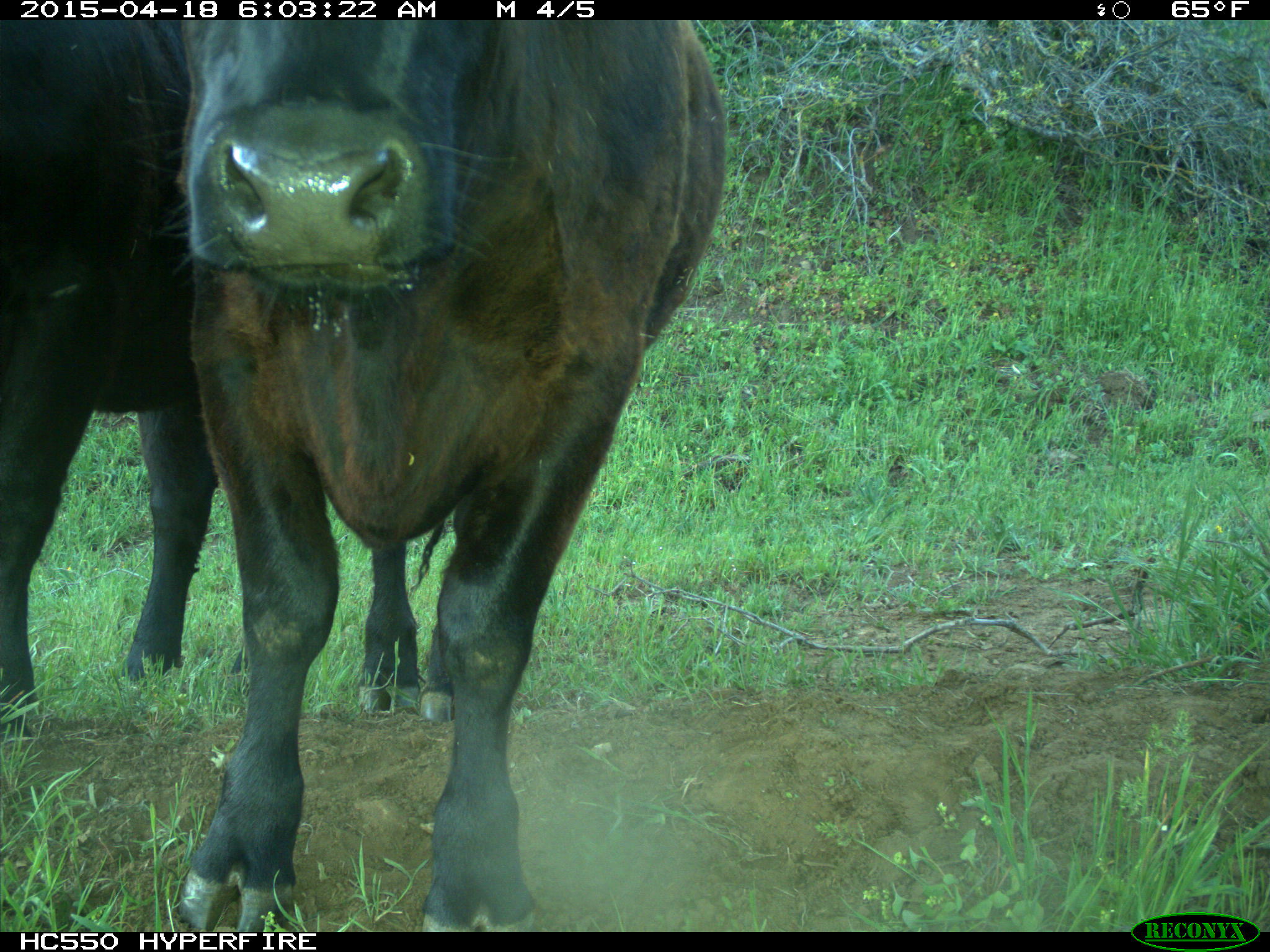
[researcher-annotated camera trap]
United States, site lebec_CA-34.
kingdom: Animalia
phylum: Chordata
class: Mammalia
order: Artiodactyla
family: Bovidae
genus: Bos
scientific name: Bos taurus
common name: domestic cow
Bos taurus (domestic cow).